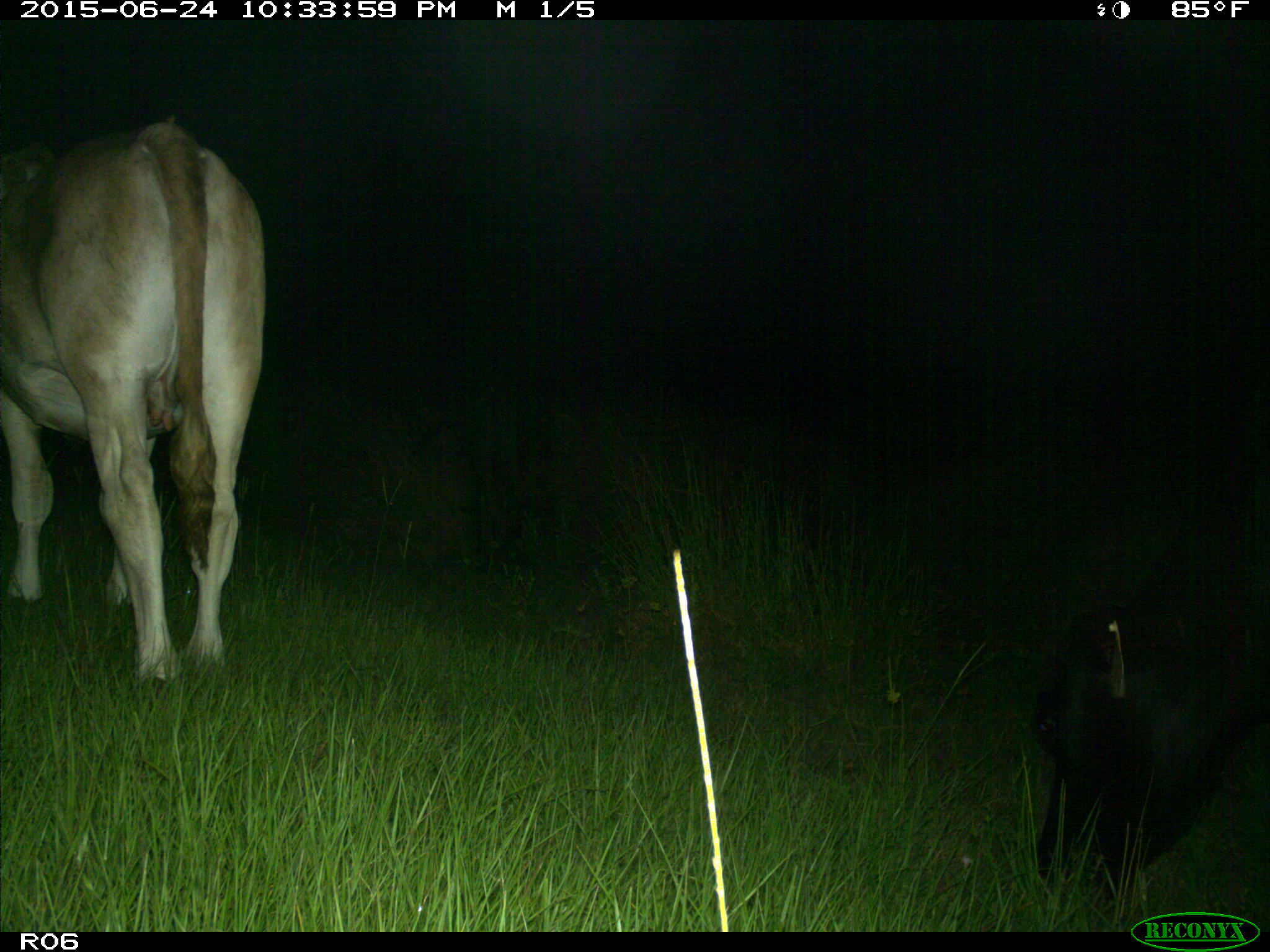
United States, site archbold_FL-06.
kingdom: Animalia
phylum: Chordata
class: Mammalia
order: Artiodactyla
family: Bovidae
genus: Bos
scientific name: Bos taurus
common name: domestic cow